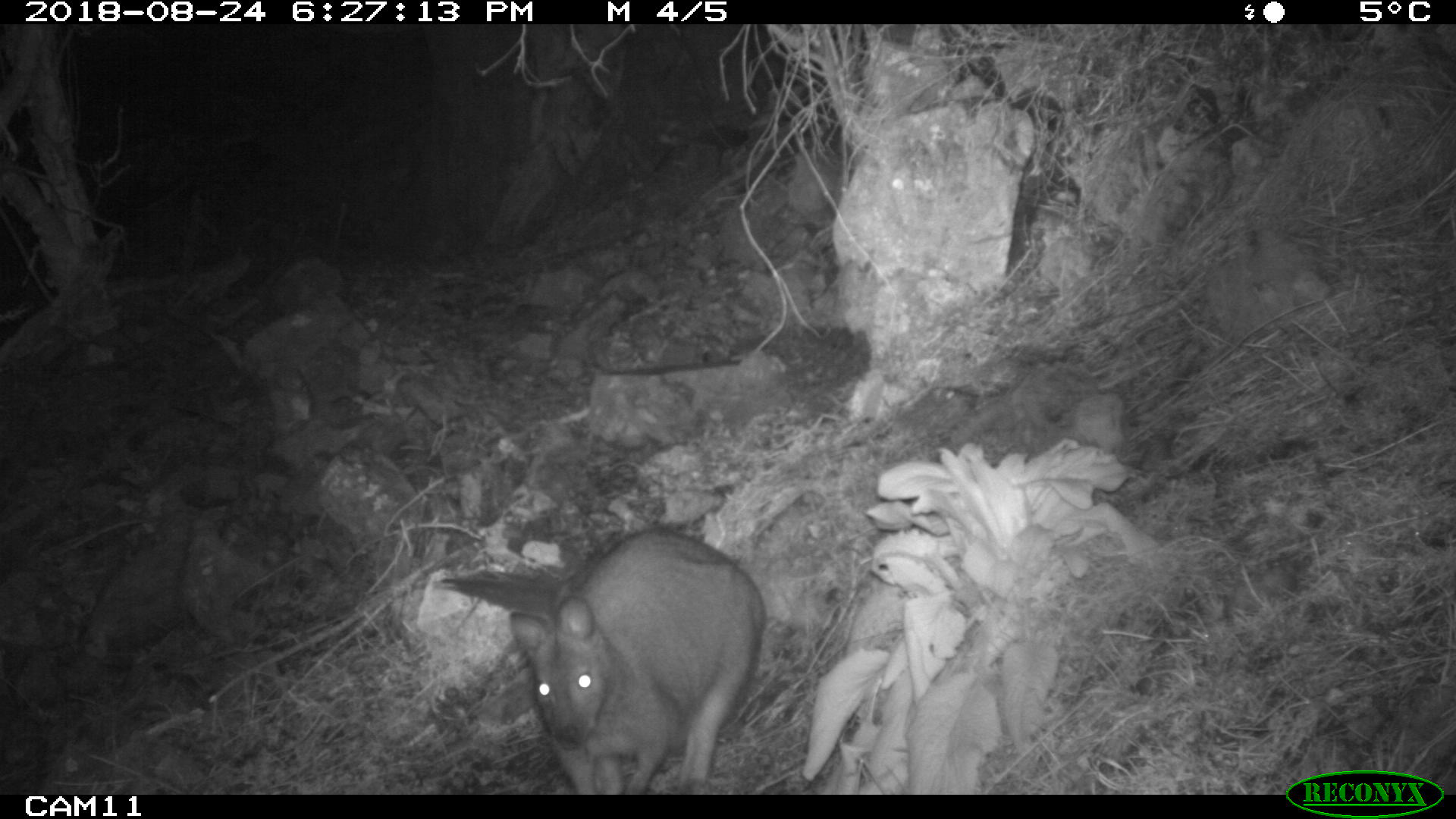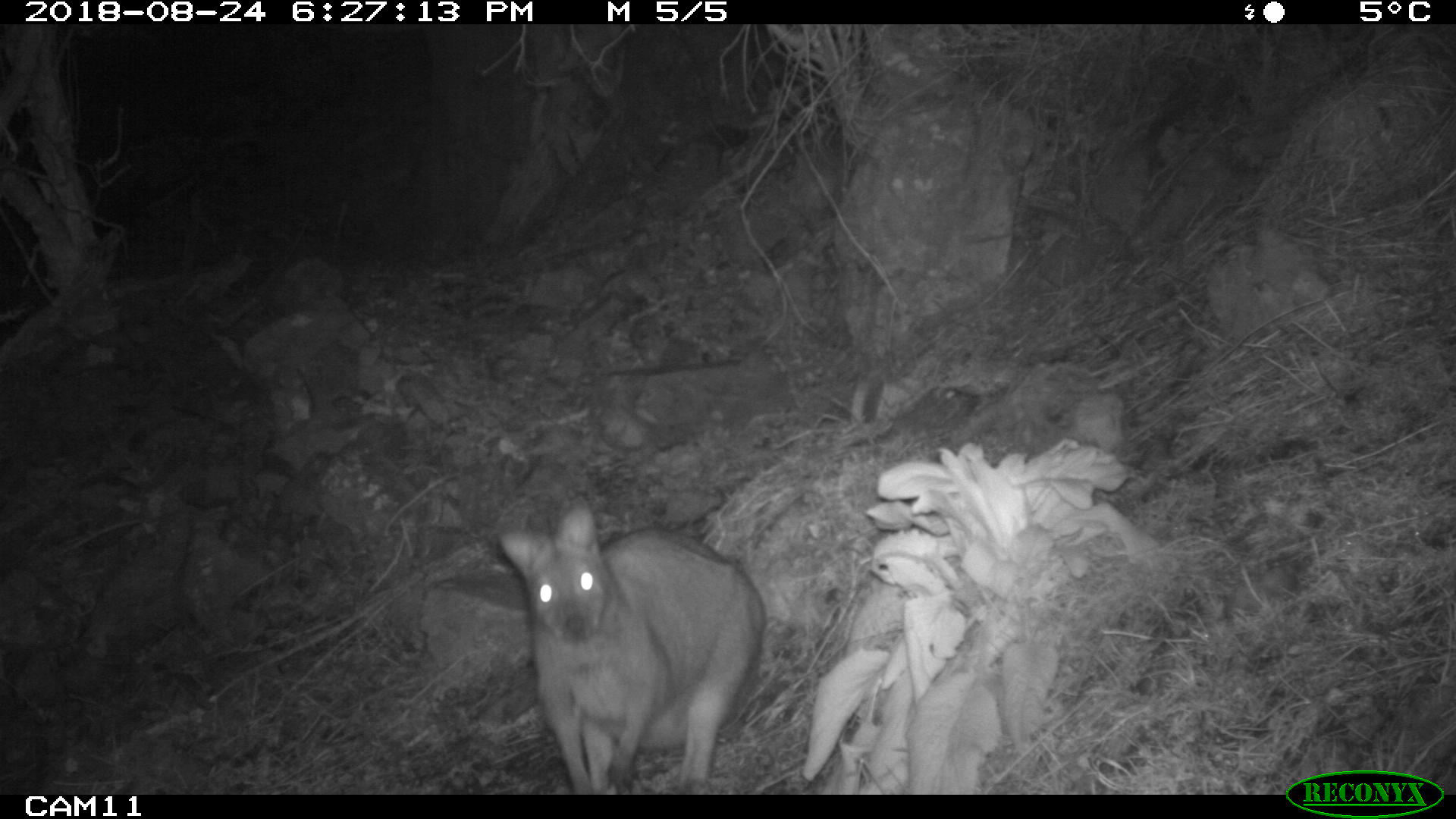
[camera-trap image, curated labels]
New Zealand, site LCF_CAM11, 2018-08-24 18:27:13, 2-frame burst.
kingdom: Animalia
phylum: Chordata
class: Mammalia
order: Diprotodontia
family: Macropodidae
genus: Notamacropus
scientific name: Notamacropus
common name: wallaby